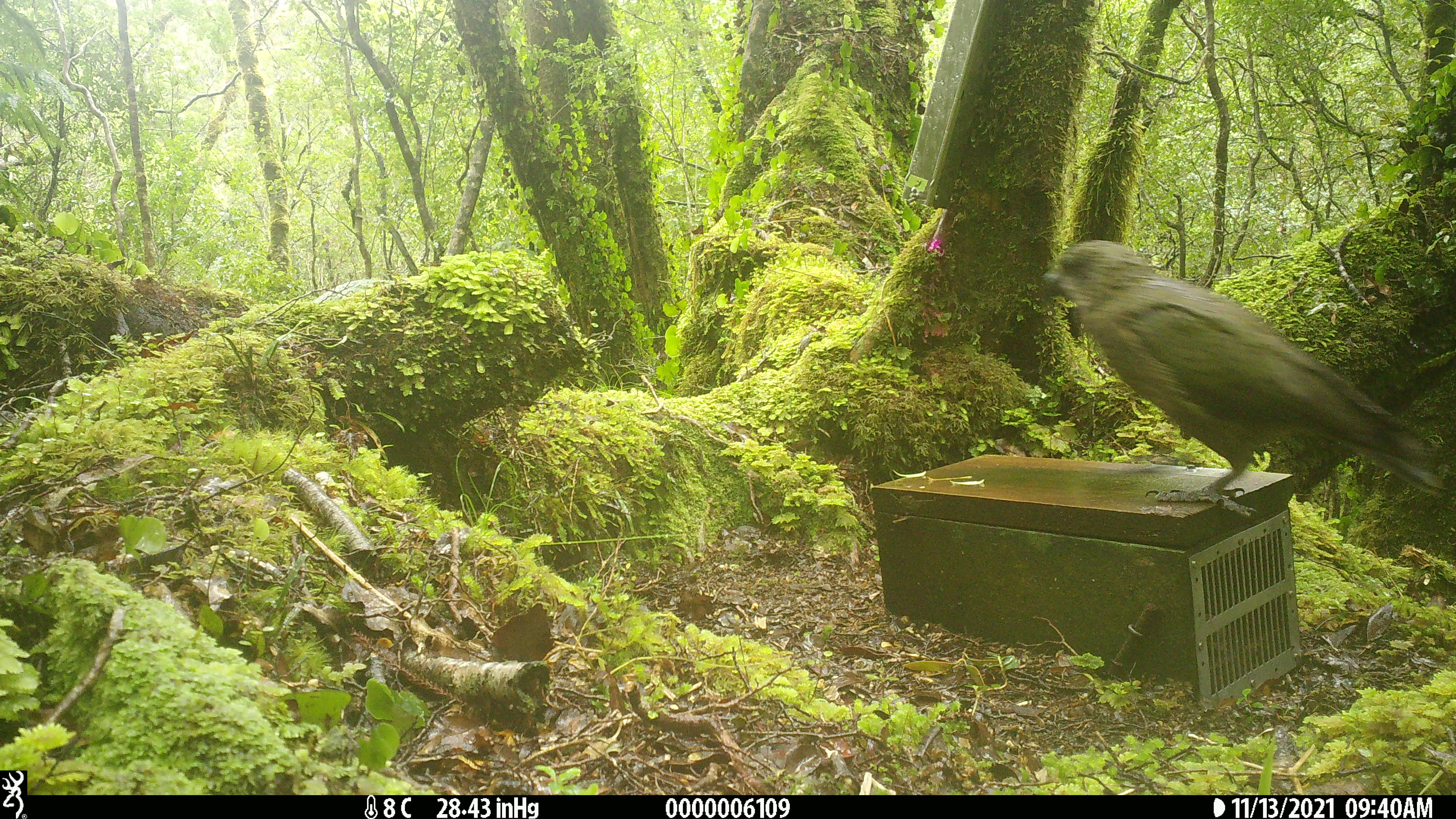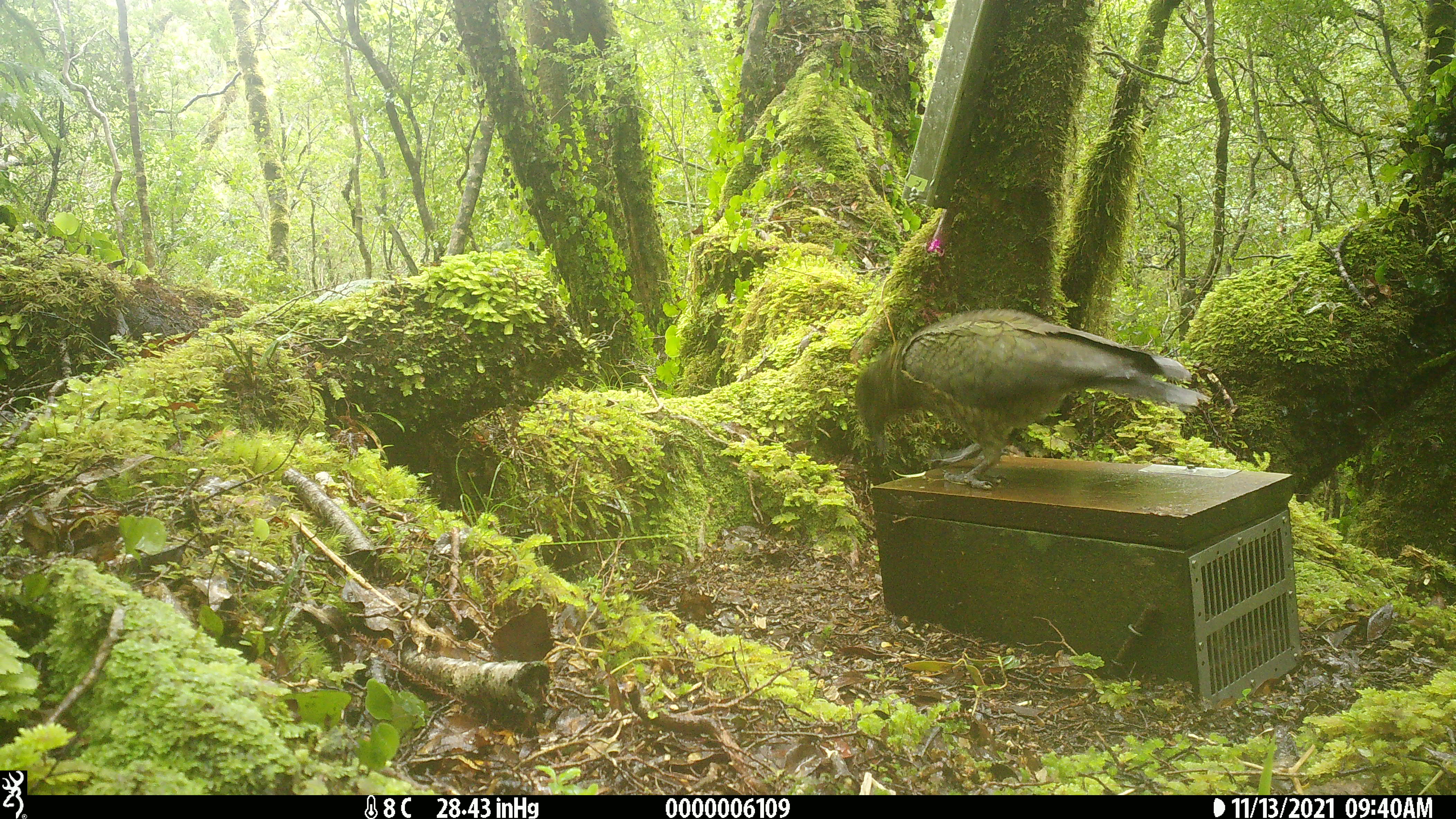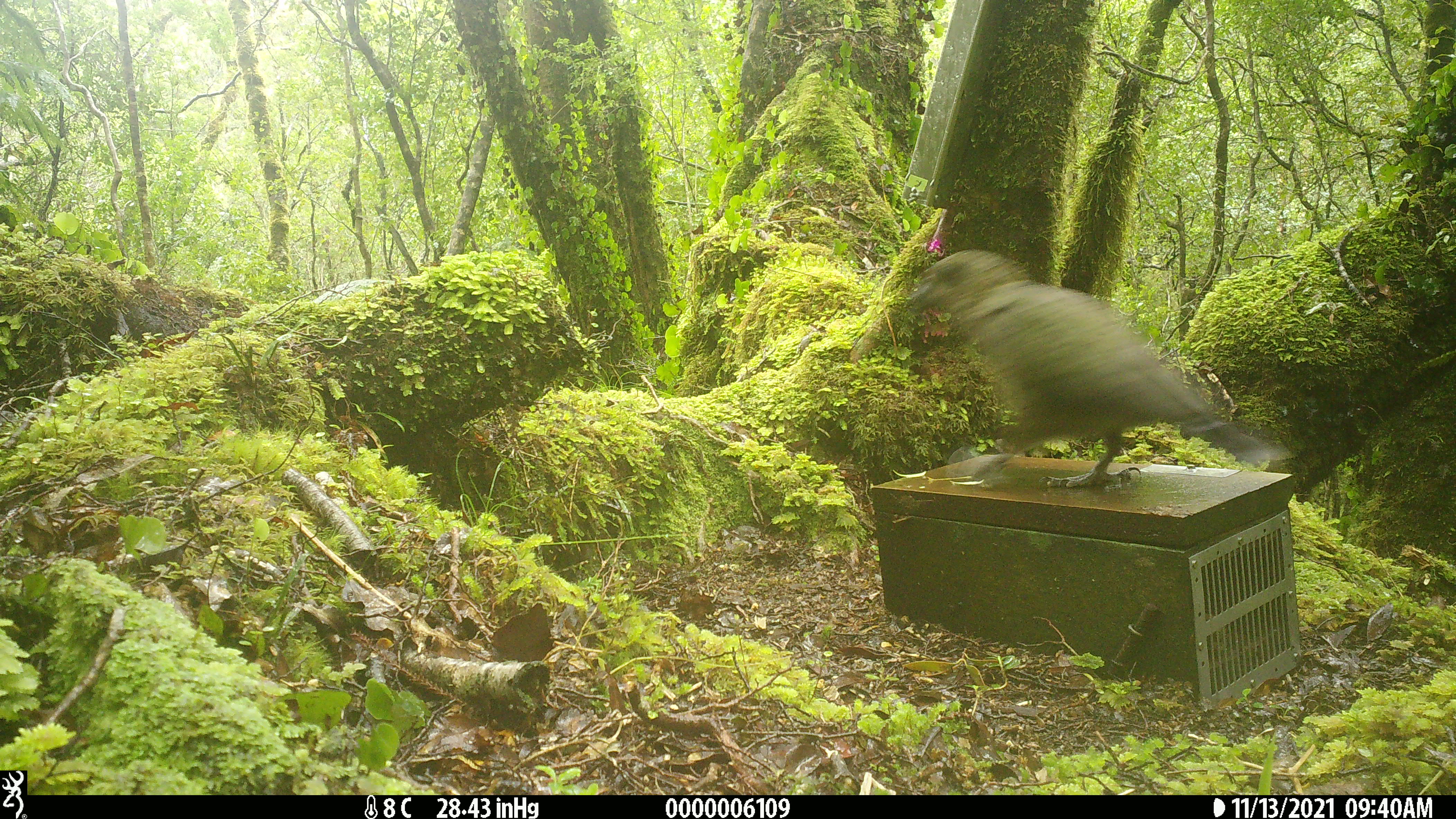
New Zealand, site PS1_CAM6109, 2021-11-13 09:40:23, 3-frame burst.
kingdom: Animalia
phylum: Chordata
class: Aves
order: Psittaciformes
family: Strigopidae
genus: Nestor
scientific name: Nestor notabilis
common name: kea